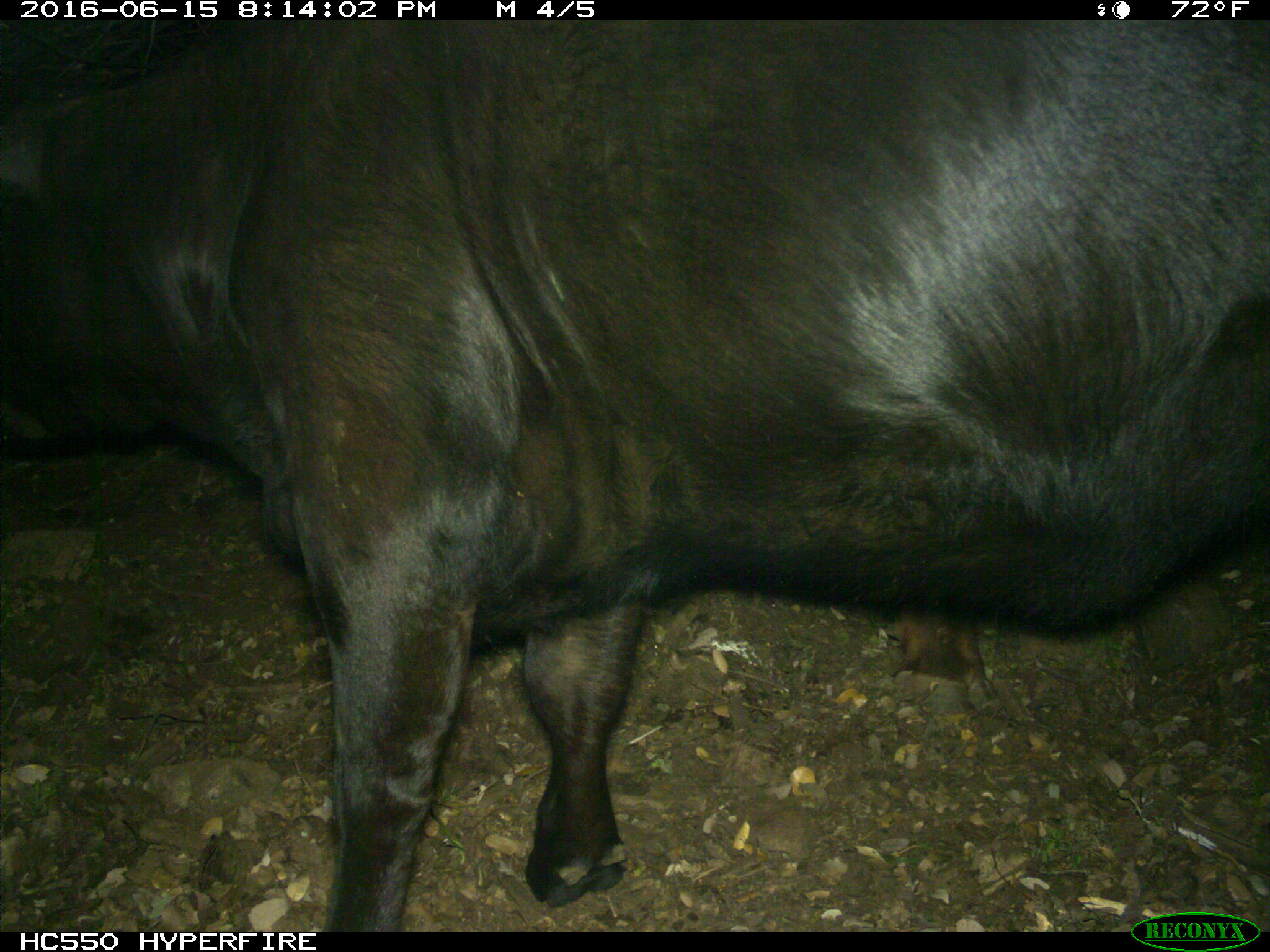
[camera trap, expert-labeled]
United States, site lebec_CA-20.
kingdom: Animalia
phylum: Chordata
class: Mammalia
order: Artiodactyla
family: Bovidae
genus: Bos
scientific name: Bos taurus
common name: domestic cow